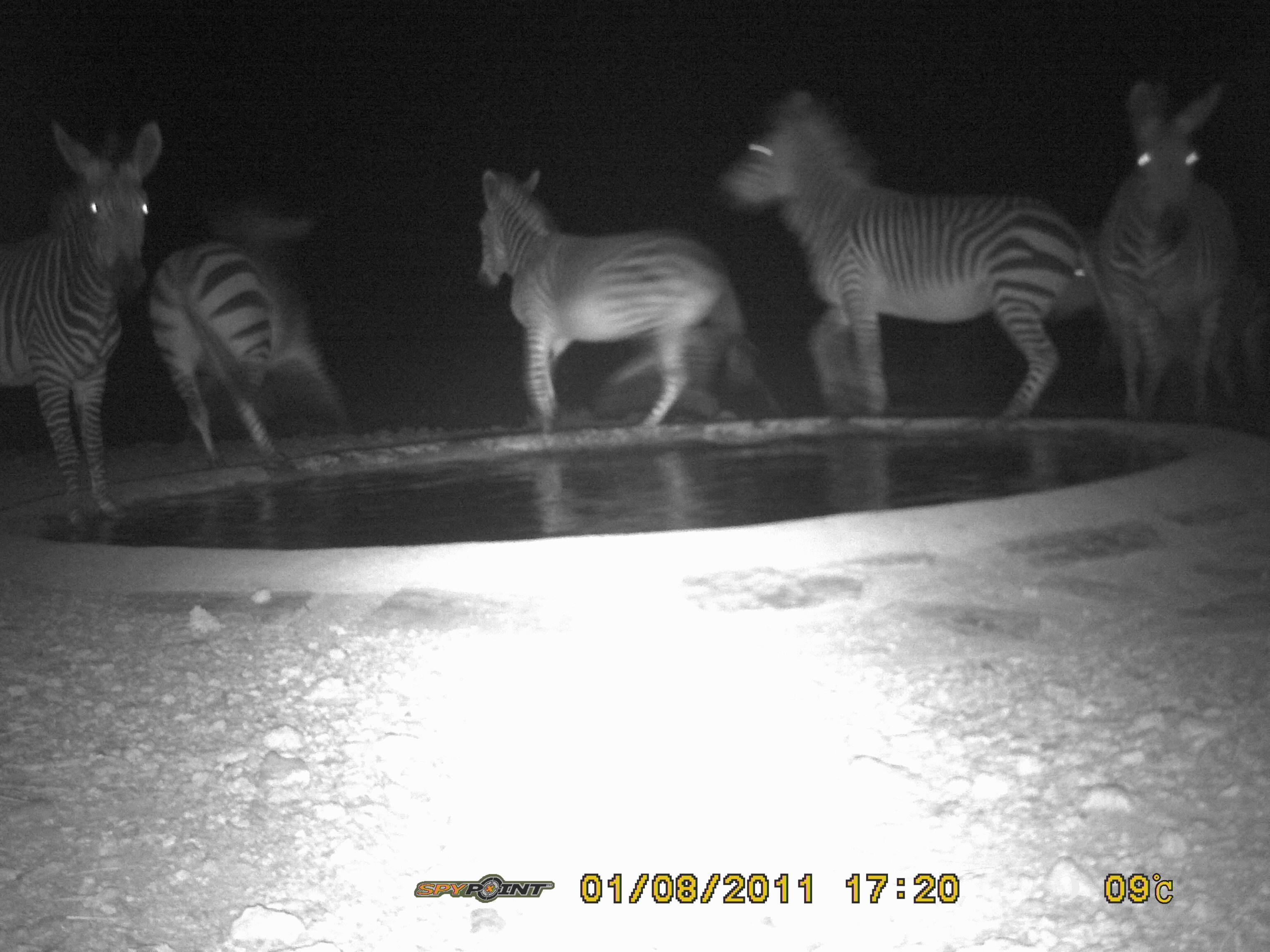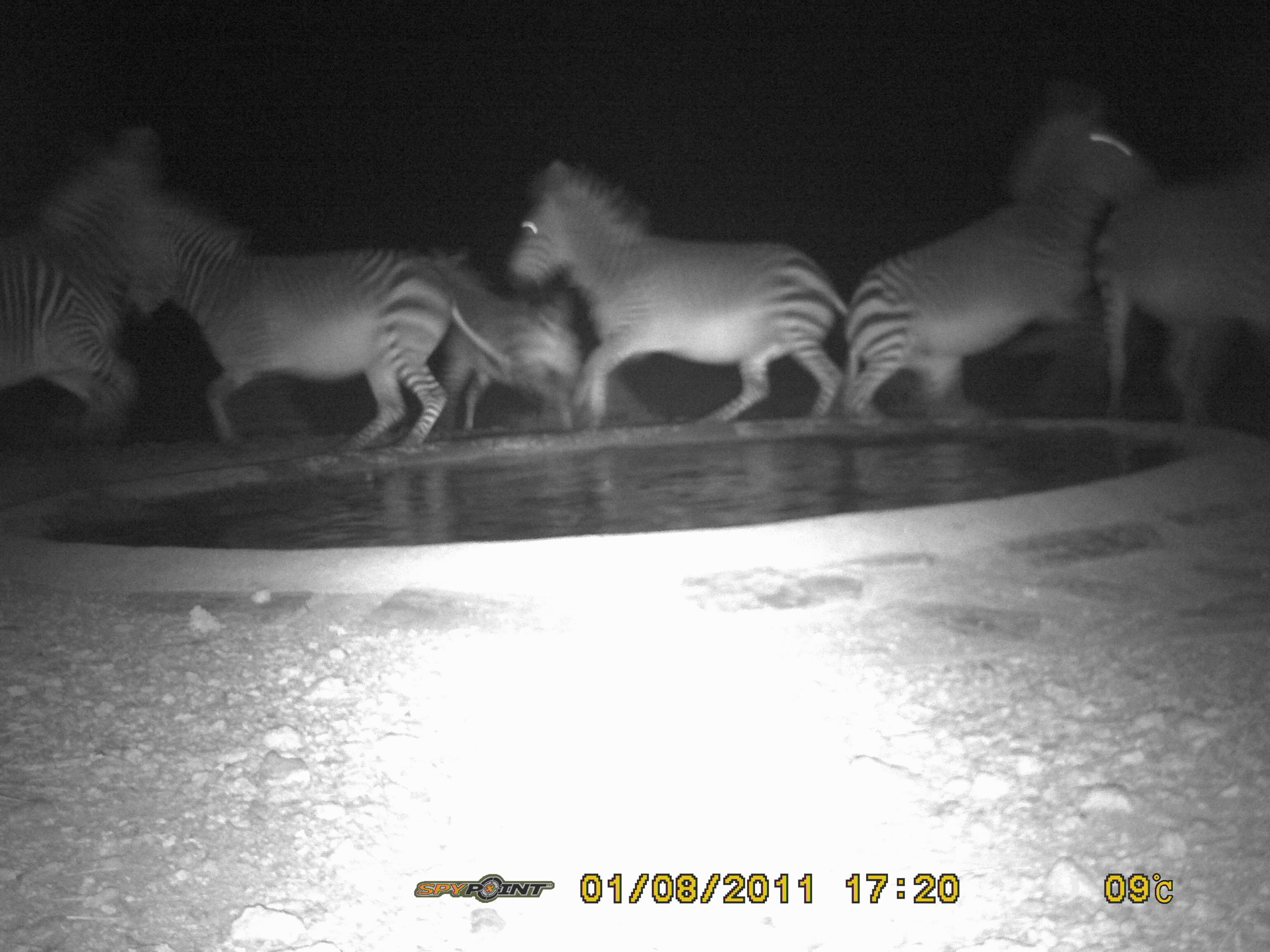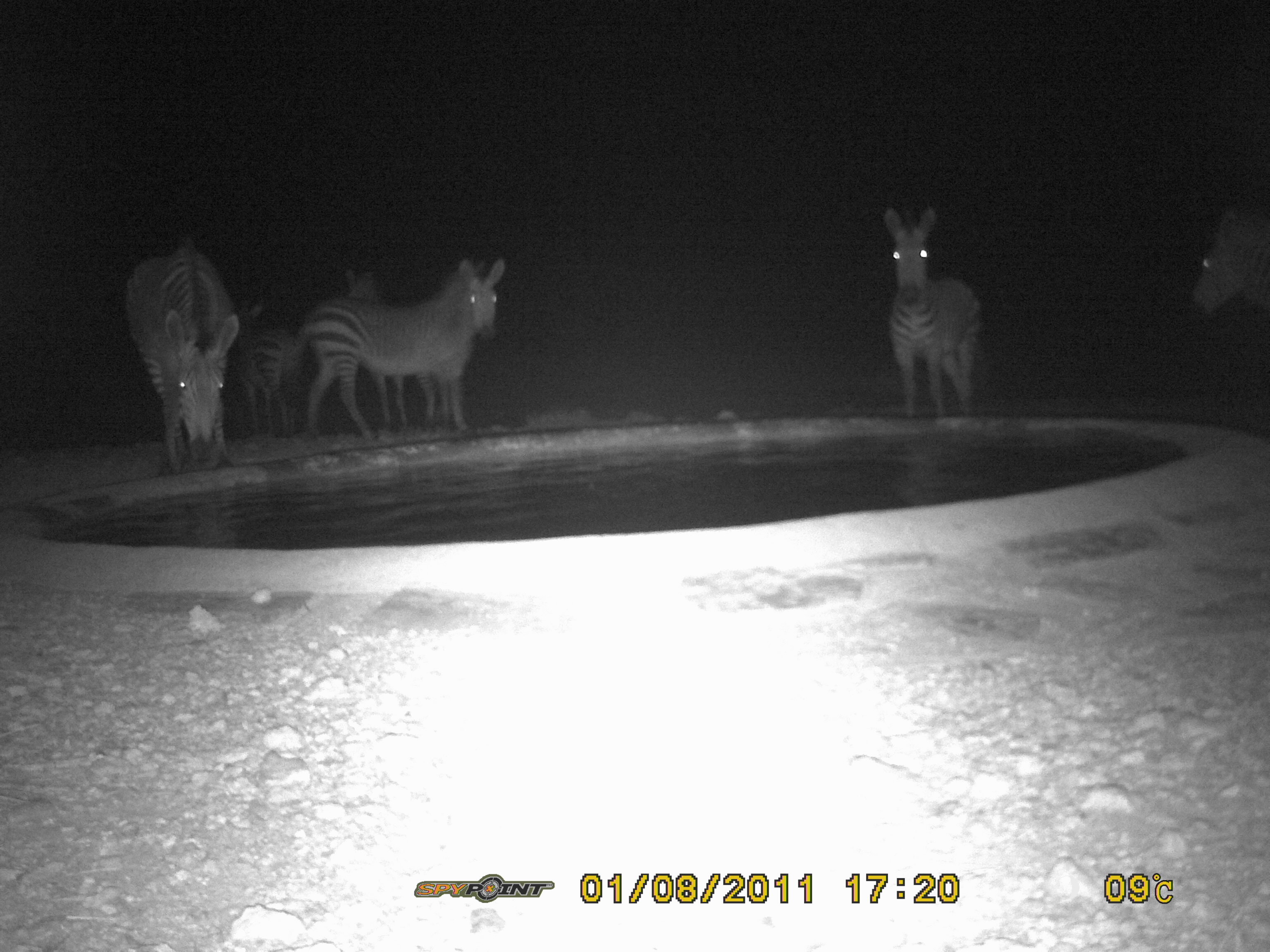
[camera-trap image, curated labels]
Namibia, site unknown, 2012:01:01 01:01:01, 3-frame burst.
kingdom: Animalia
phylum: Chordata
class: Mammalia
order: Perissodactyla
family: Equidae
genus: Equus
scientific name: Equus zebra hartmannae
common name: hartmann's mountain zebra